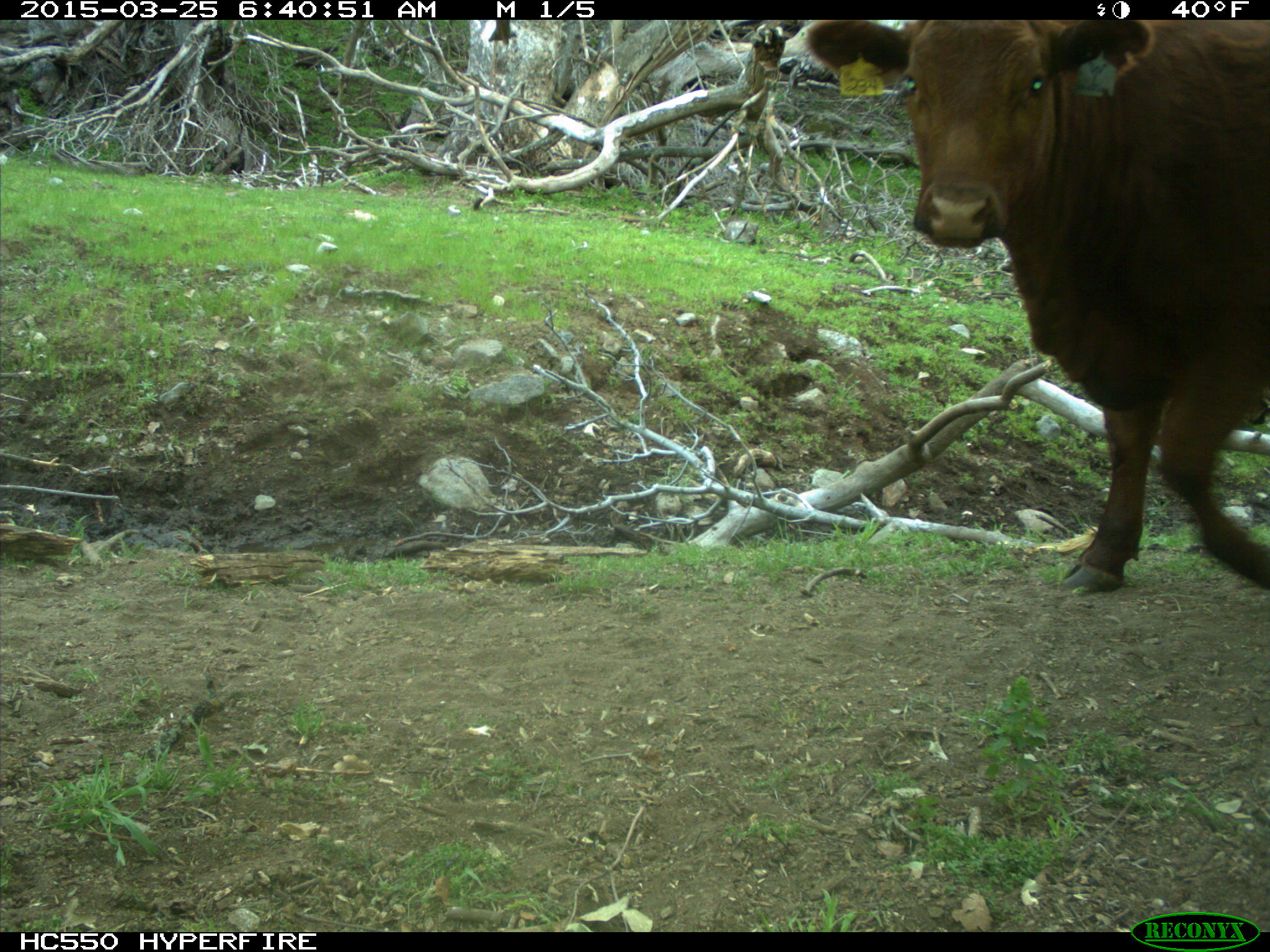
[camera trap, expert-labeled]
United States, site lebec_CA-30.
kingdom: Animalia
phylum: Chordata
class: Mammalia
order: Artiodactyla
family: Bovidae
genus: Bos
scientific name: Bos taurus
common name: domestic cow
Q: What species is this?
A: Bos taurus (domestic cow).